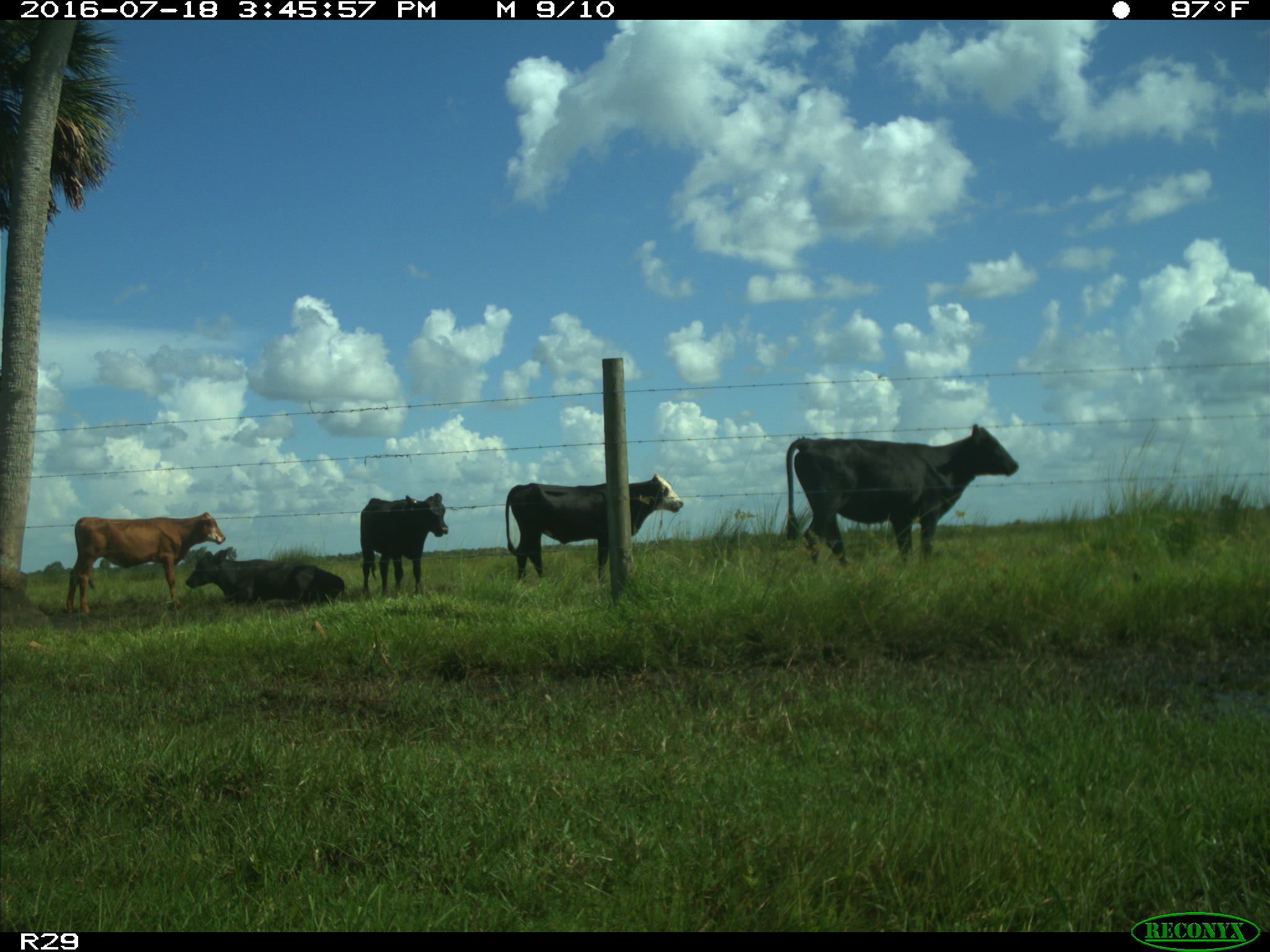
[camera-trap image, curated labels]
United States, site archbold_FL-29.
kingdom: Animalia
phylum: Chordata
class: Mammalia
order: Artiodactyla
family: Bovidae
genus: Bos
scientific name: Bos taurus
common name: domestic cow